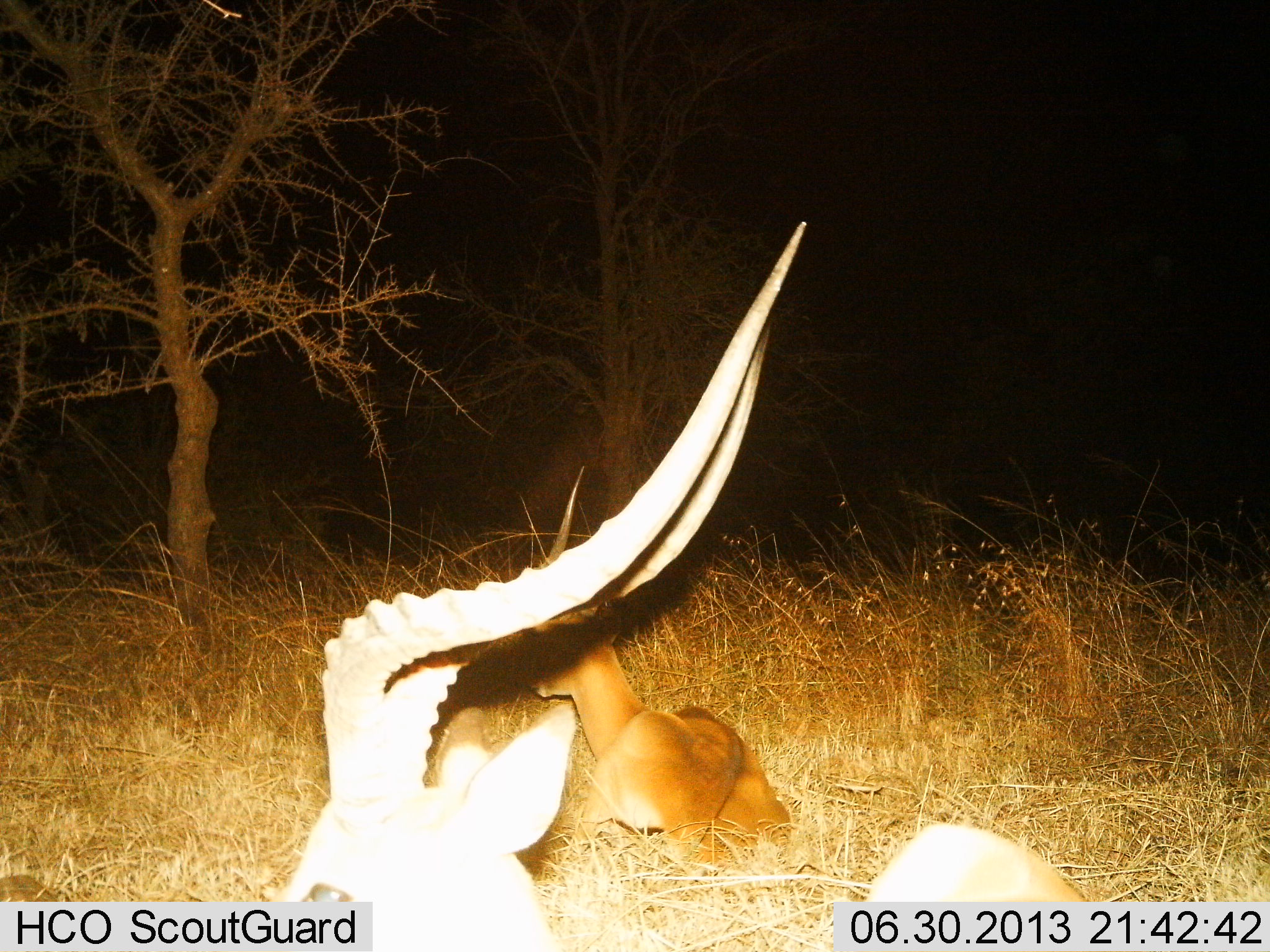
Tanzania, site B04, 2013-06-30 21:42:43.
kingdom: Animalia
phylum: Chordata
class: Mammalia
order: Artiodactyla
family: Bovidae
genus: Aepyceros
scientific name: Aepyceros melampus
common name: impala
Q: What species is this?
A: Impala (Aepyceros melampus).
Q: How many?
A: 2.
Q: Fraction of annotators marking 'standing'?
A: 0%.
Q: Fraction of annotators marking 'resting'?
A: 100%.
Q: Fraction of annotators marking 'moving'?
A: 0%.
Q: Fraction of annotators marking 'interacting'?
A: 0%.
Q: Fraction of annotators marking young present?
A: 0%.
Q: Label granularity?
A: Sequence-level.